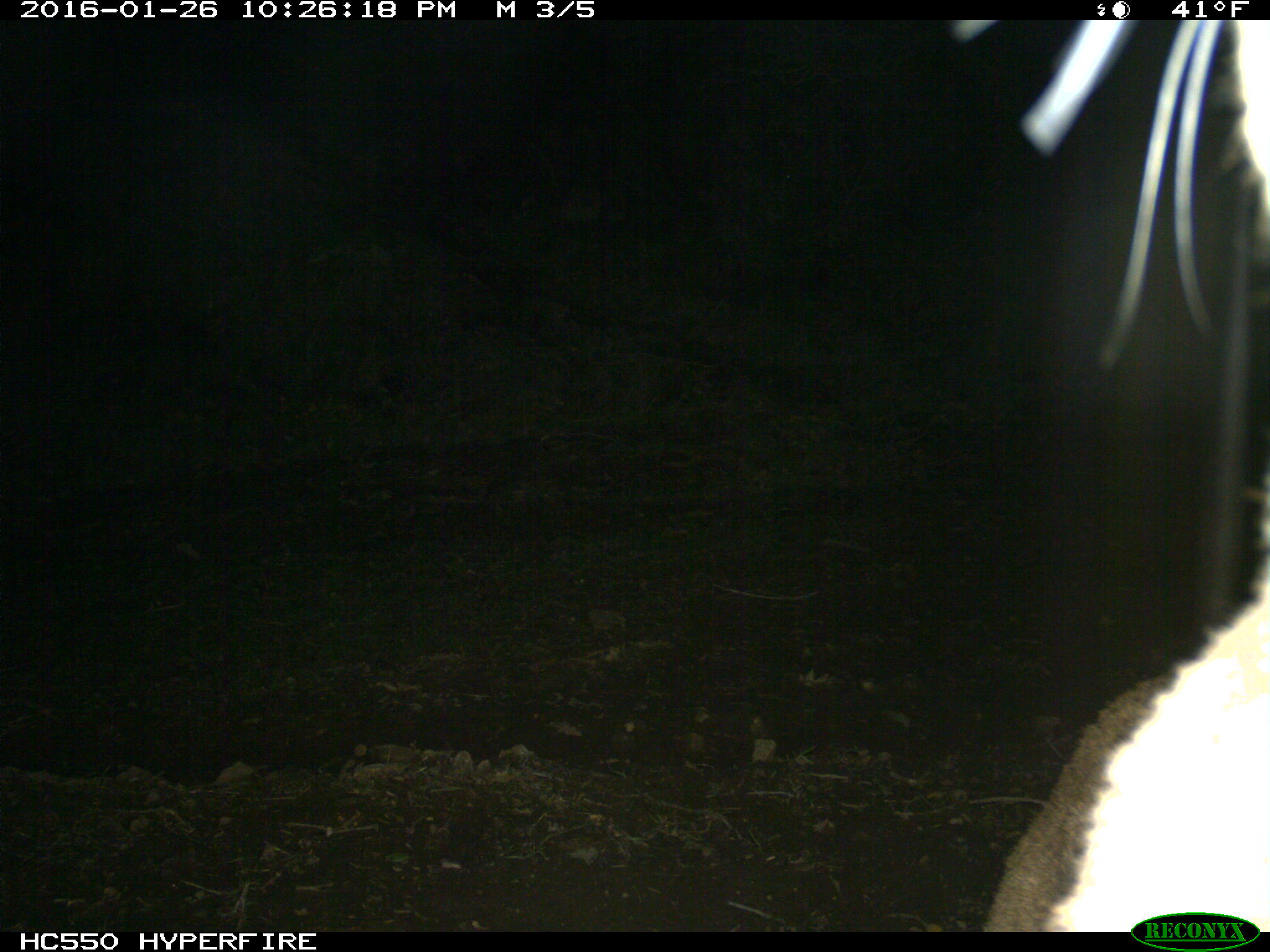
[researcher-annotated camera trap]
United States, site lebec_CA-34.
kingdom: Animalia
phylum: Chordata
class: Mammalia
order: Carnivora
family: Felidae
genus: Puma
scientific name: Puma concolor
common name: mountain lion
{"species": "Puma concolor (mountain lion)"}